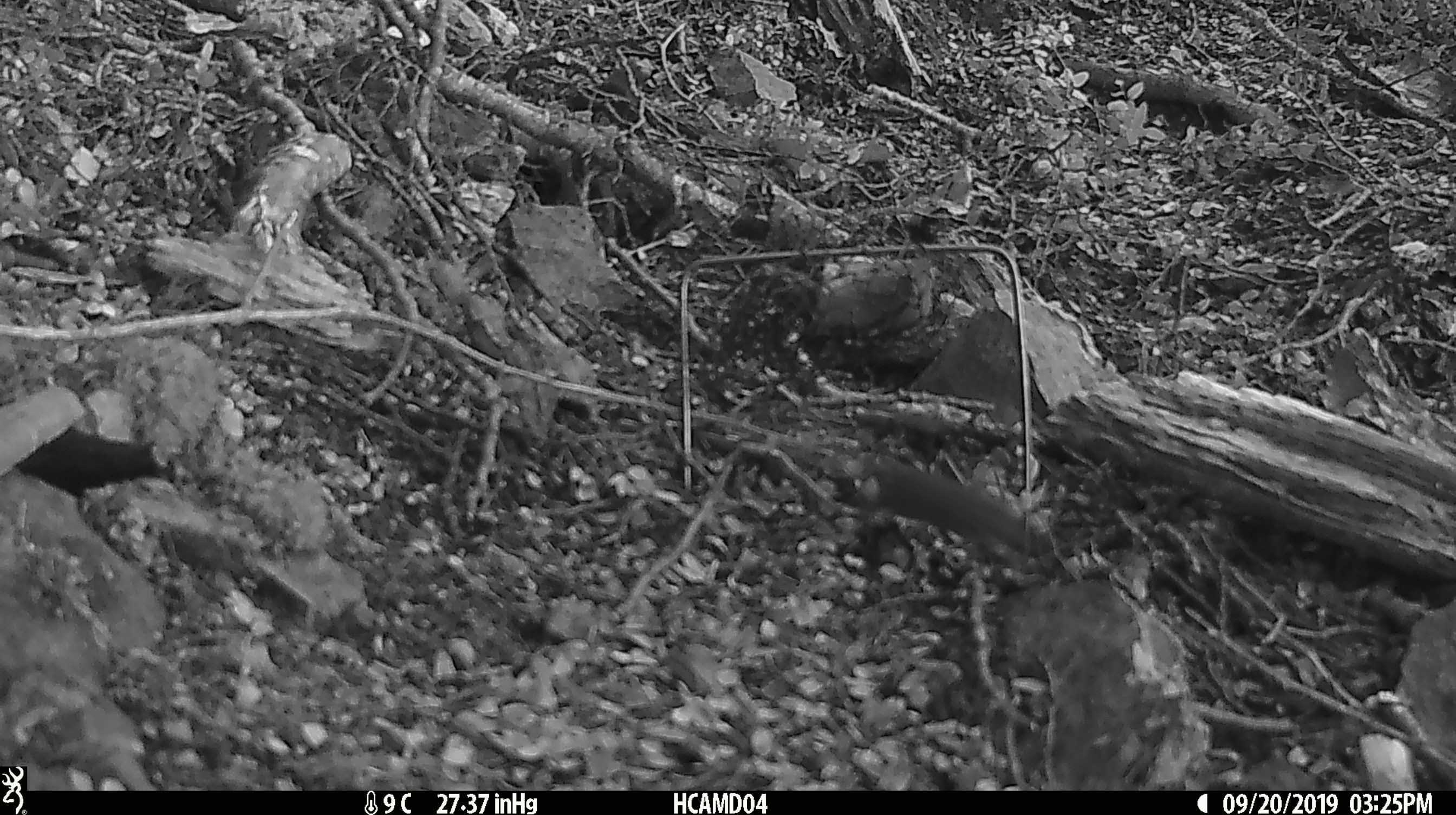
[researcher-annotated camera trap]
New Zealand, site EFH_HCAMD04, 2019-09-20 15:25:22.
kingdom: Animalia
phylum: Chordata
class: Mammalia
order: Rodentia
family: Muridae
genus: Mus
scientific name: Mus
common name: mouse